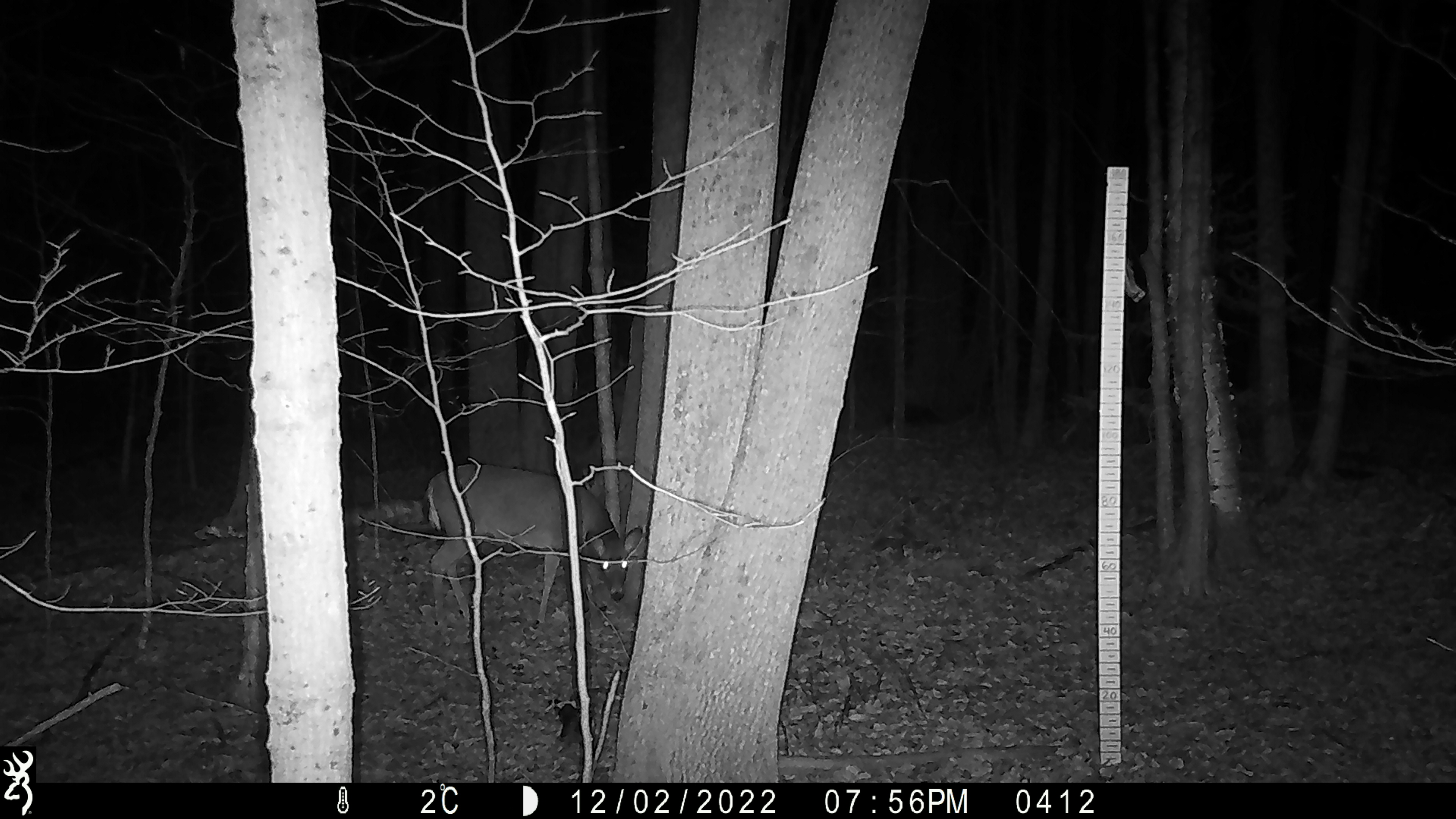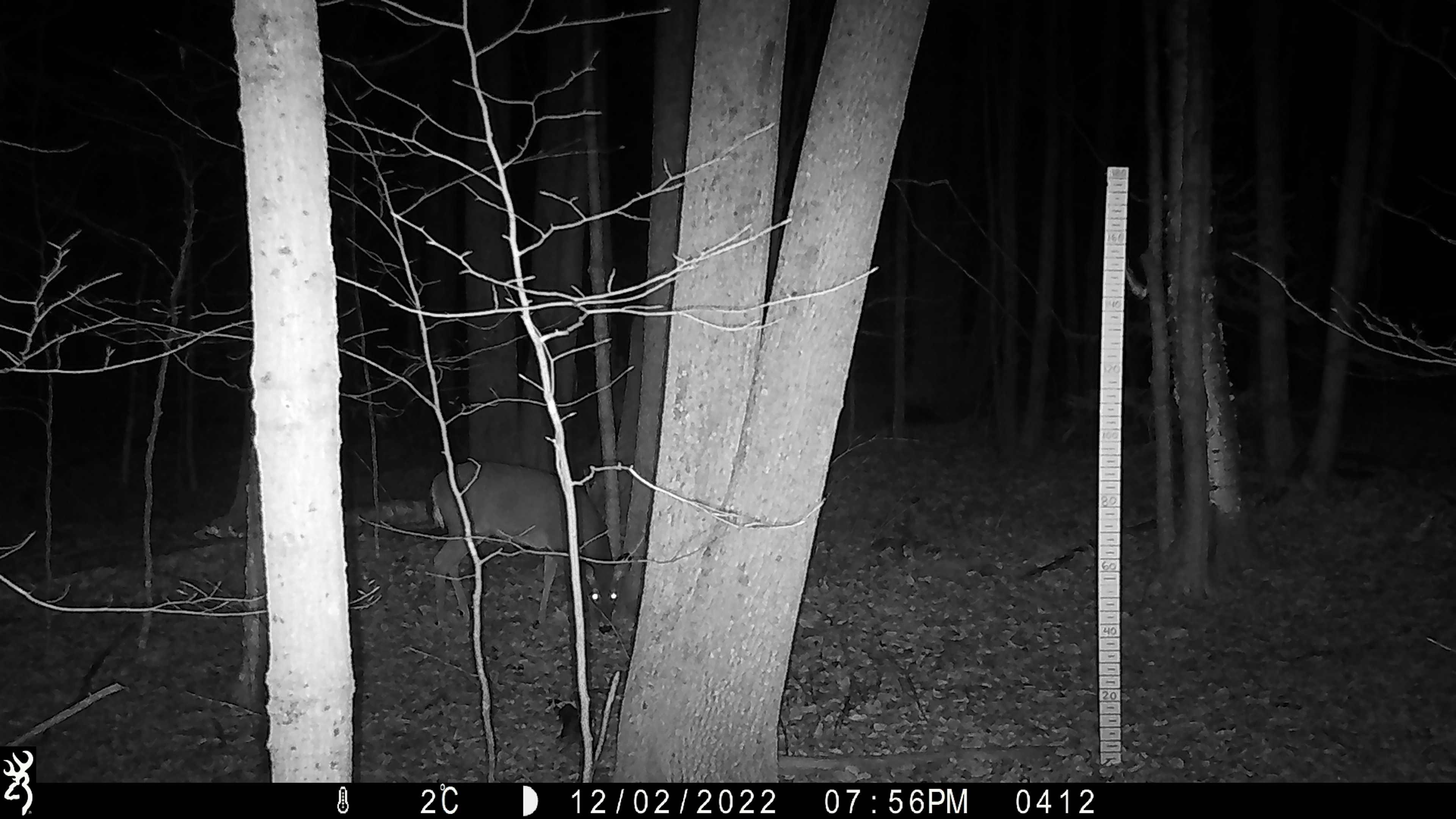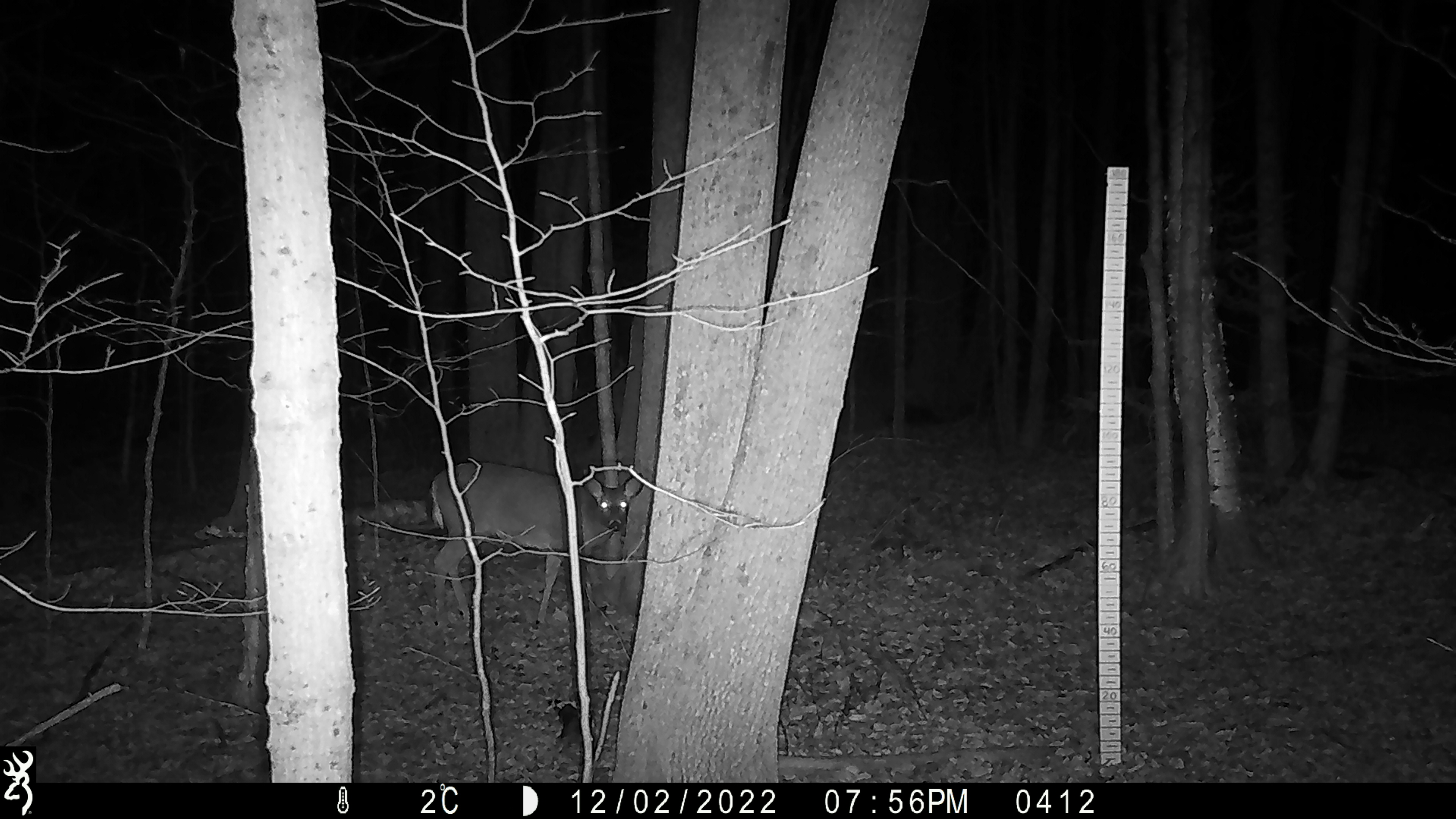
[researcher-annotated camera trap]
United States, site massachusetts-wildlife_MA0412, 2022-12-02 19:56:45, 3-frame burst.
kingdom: Animalia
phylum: Chordata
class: Mammalia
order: Artiodactyla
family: Cervidae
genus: Odocoileus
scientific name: Odocoileus virginianus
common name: white-tailed deer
White-tailed deer (Odocoileus virginianus).